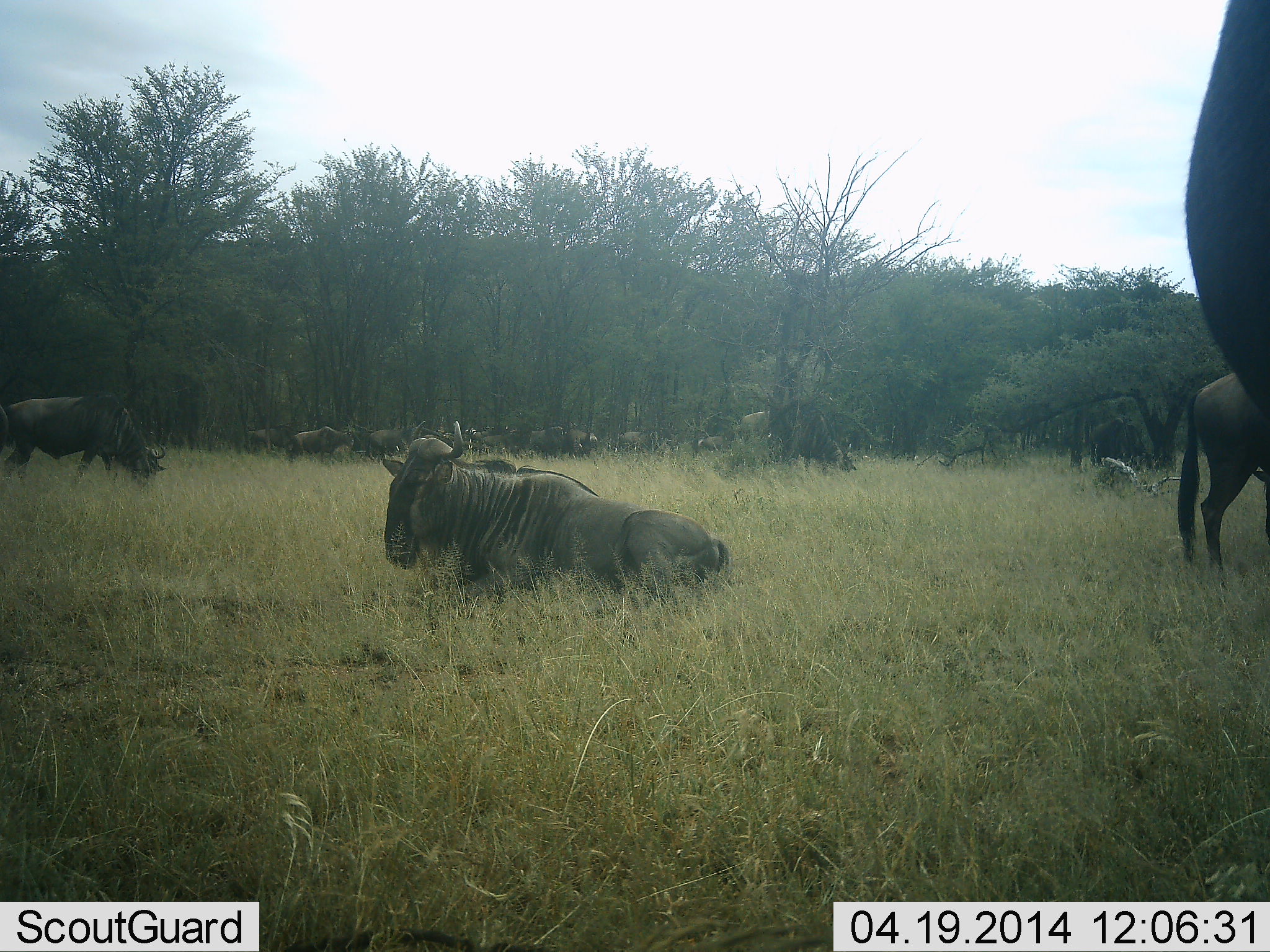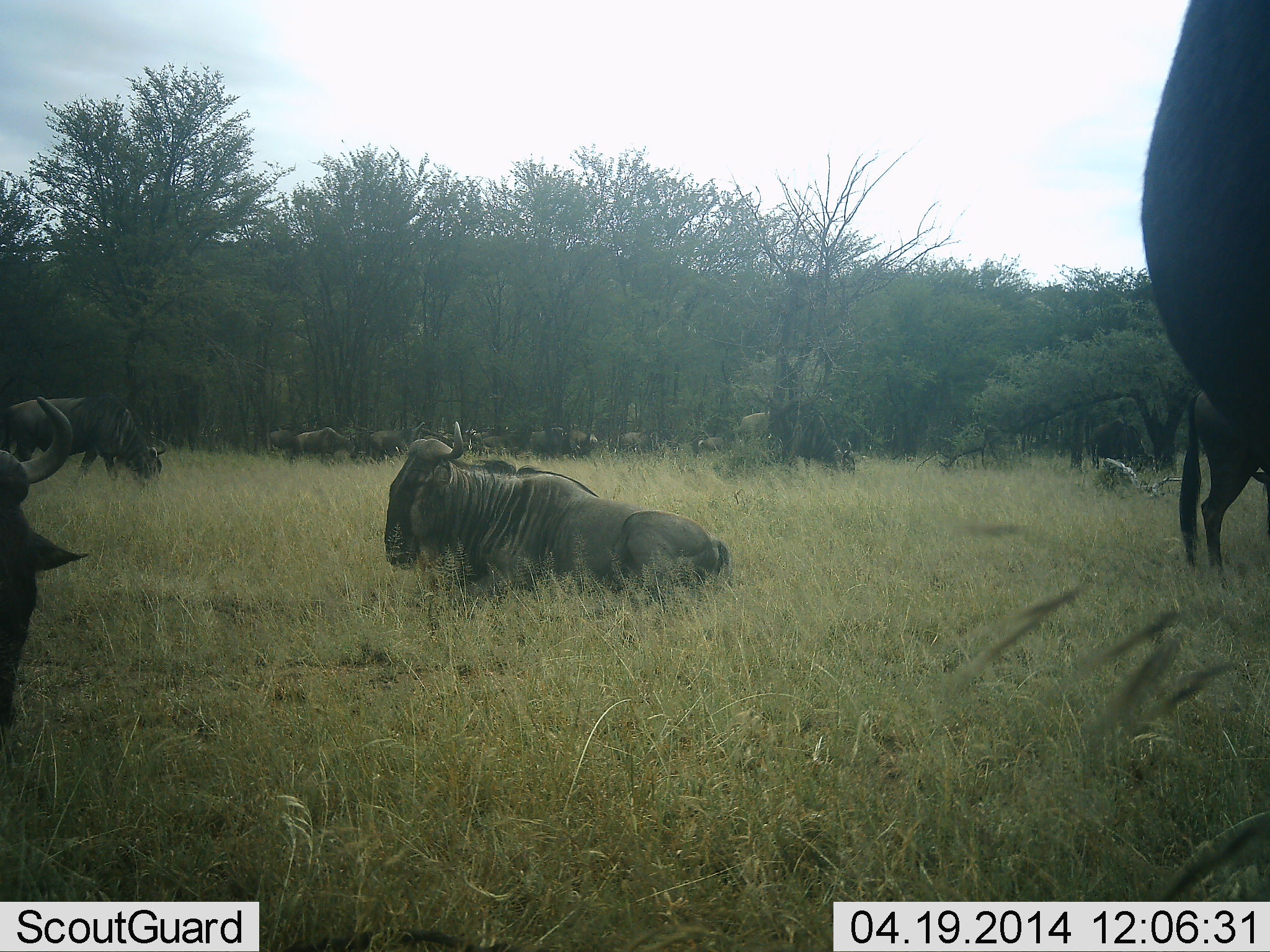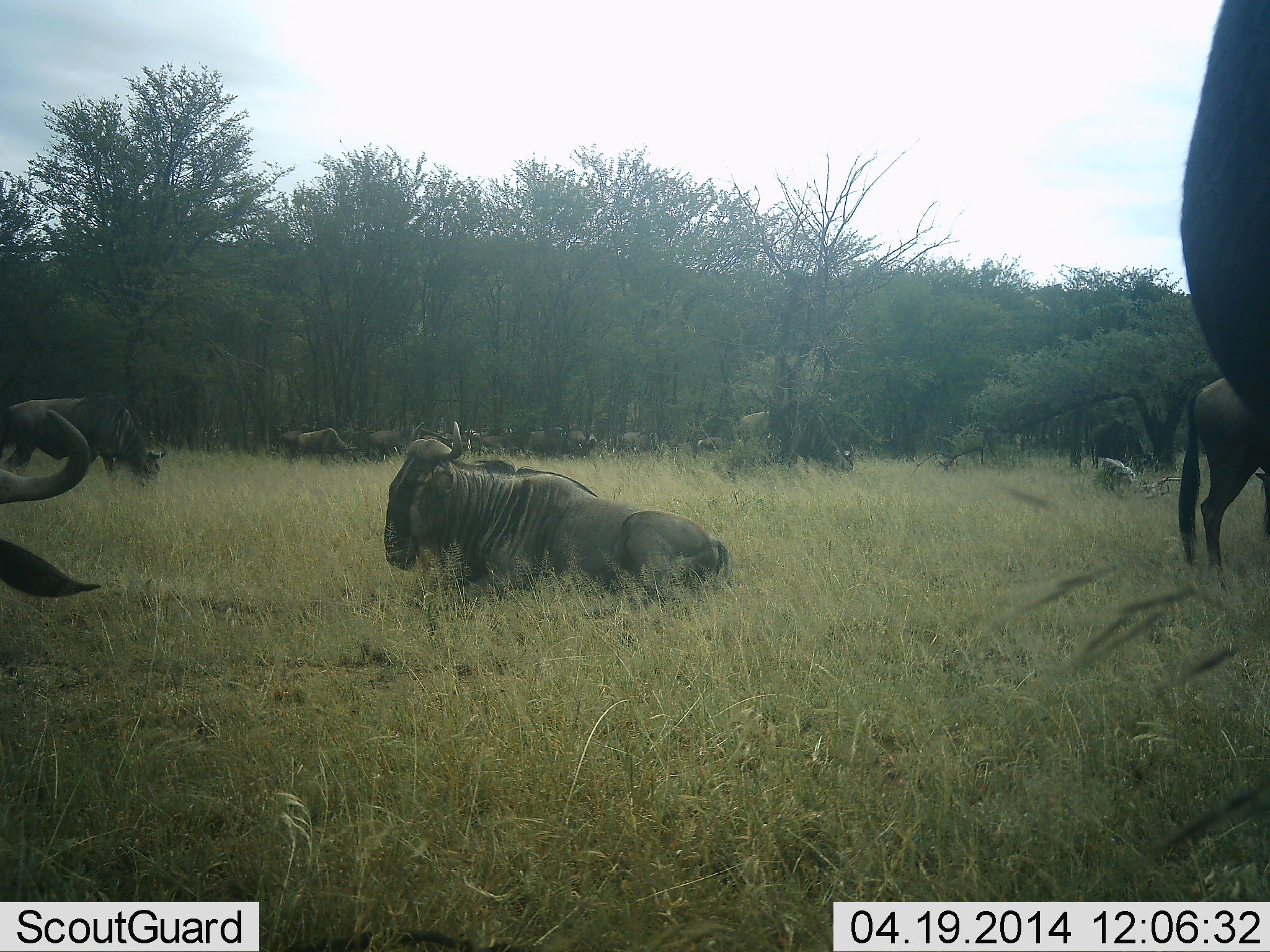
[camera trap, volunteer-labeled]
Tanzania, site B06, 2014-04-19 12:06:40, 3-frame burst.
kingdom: Animalia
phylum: Chordata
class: Mammalia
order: Artiodactyla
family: Bovidae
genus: Connochaetes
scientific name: Connochaetes taurinus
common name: blue wildebeest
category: wildebeest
Wildebeest (blue wildebeest) (Connochaetes taurinus), count 11-50. Behavior (volunteer vote fractions): standing 70%, resting 100%, moving 40%, interacting 10%. Young present (vote fraction): 0%. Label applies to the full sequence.